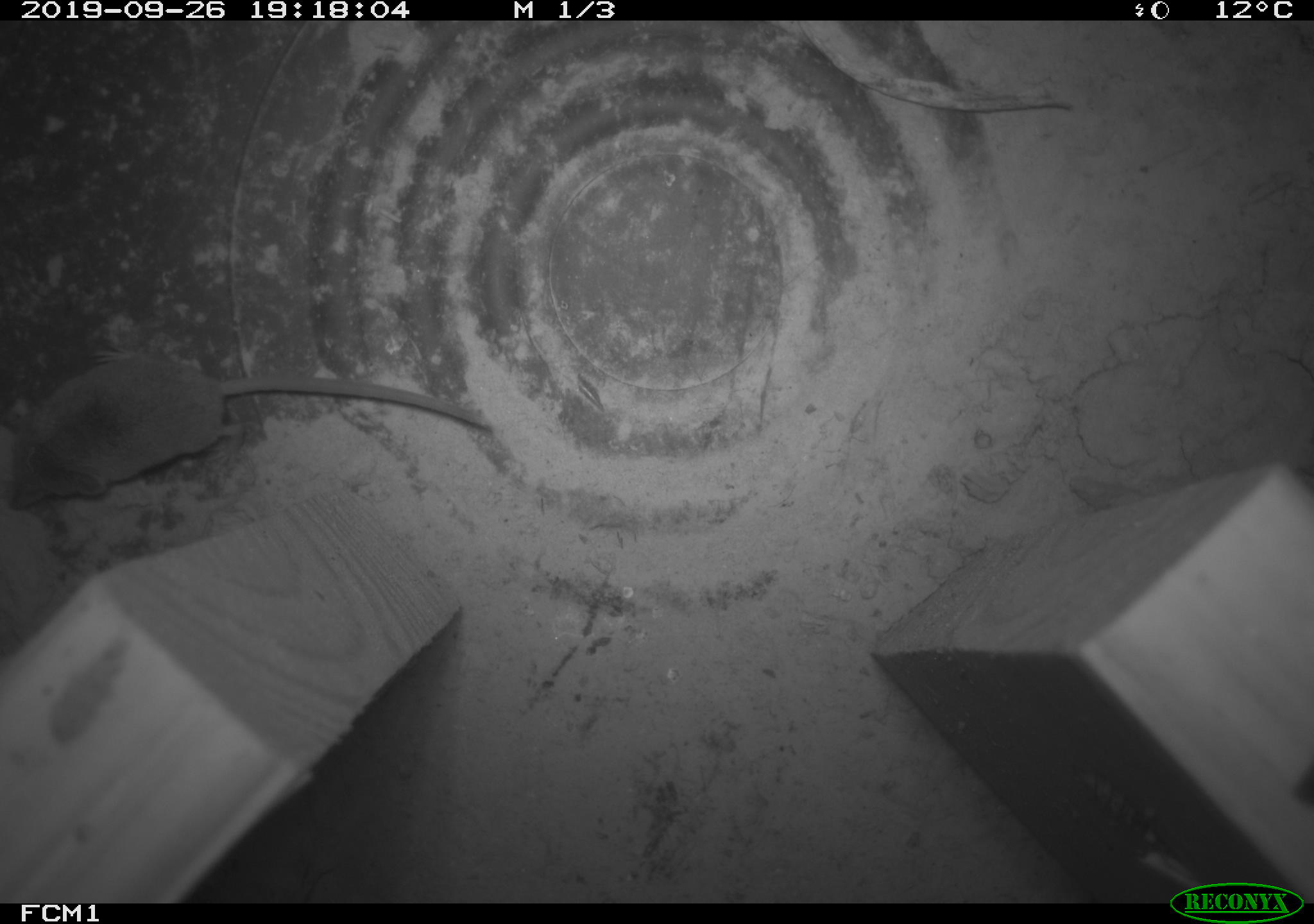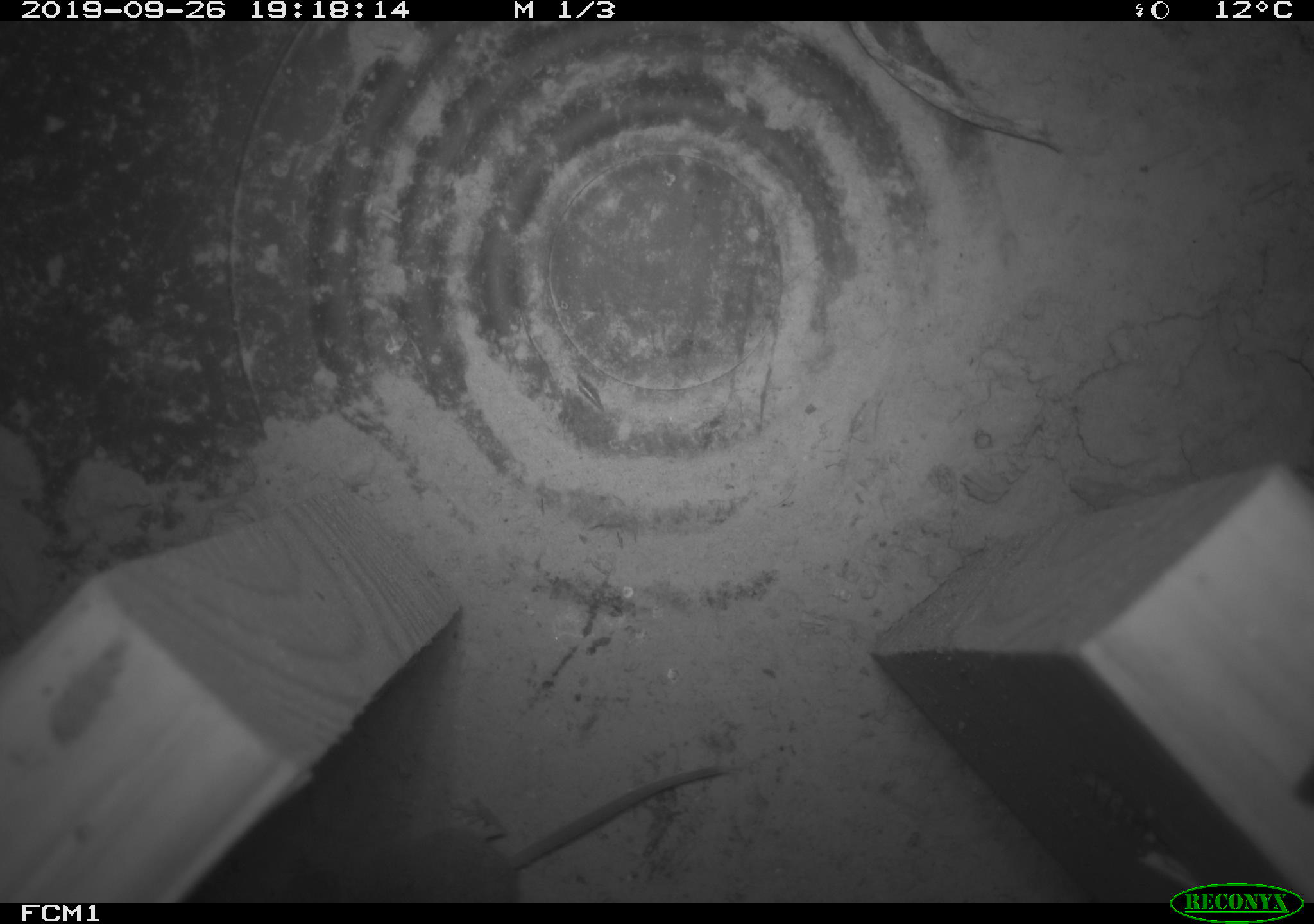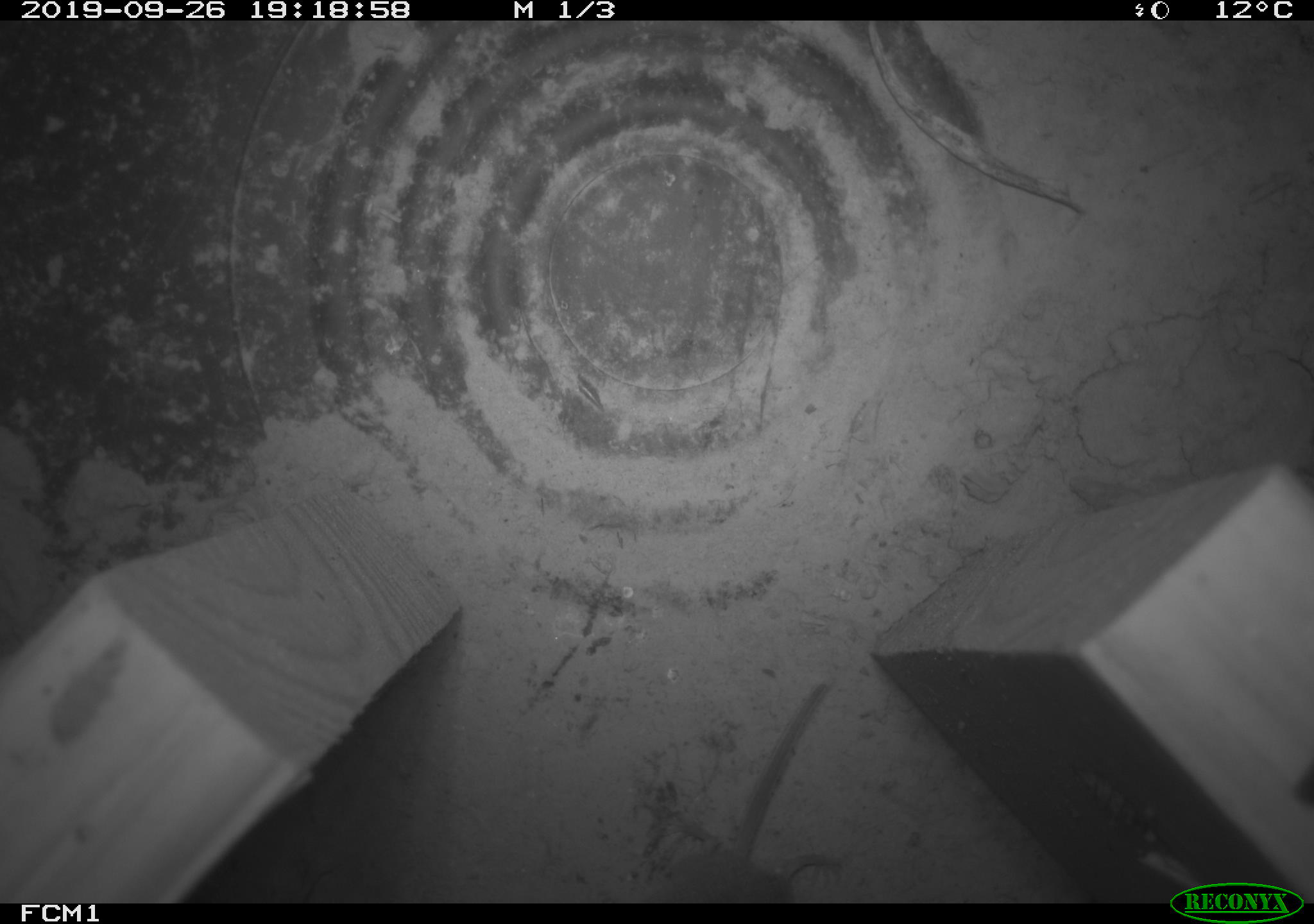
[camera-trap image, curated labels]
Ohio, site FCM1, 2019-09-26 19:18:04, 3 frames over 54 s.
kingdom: Animalia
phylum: Chordata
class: Mammalia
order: Eulipotyphla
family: Soricidae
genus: Sorex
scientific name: Sorex cinereus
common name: masked shrew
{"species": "masked shrew (Sorex cinereus)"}